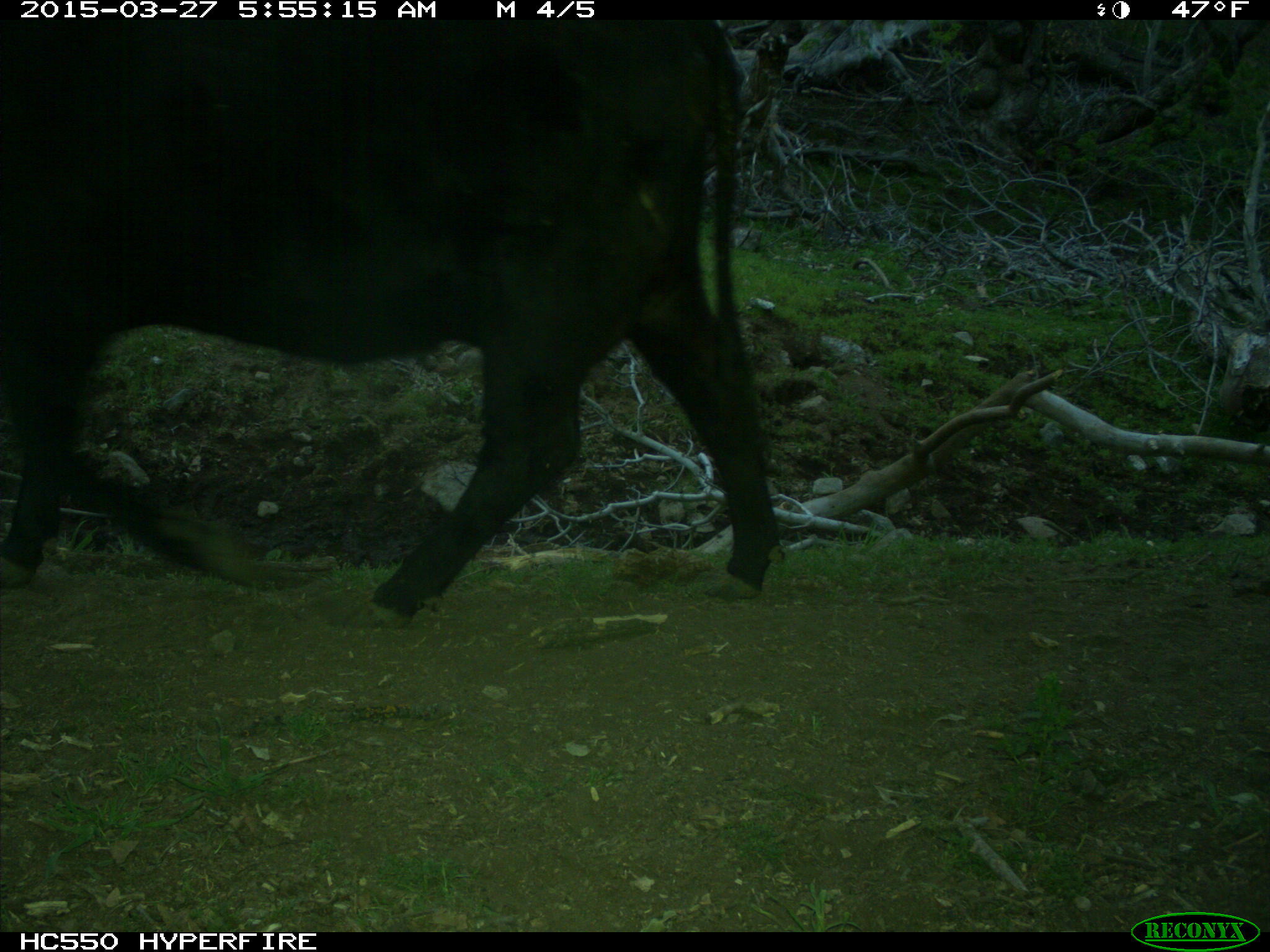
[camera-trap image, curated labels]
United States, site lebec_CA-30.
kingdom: Animalia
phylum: Chordata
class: Mammalia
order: Artiodactyla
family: Bovidae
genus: Bos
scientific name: Bos taurus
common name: domestic cow